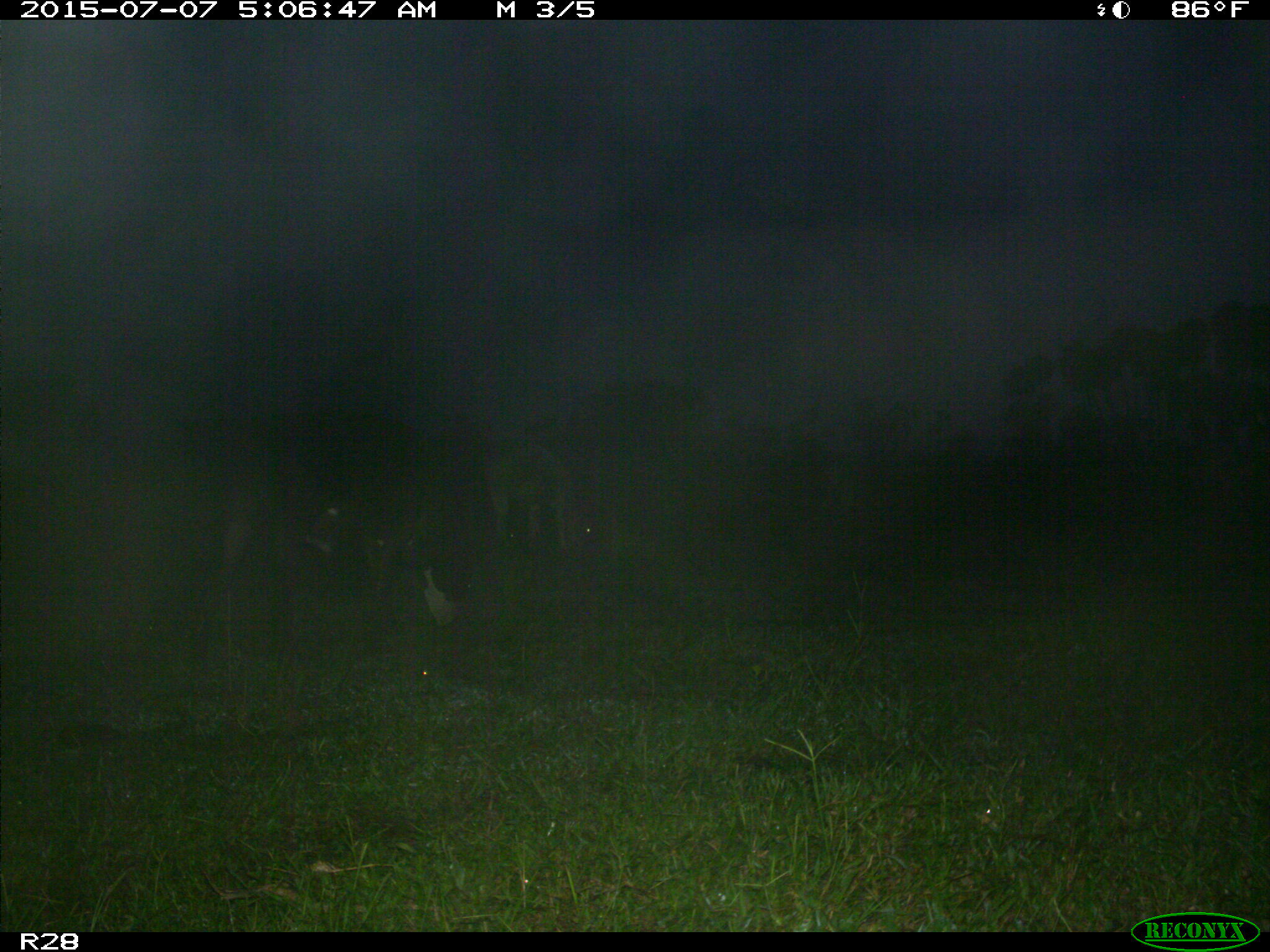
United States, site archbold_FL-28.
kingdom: Animalia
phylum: Chordata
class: Mammalia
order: Artiodactyla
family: Bovidae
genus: Bos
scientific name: Bos taurus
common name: domestic cow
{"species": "Bos taurus (domestic cow)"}